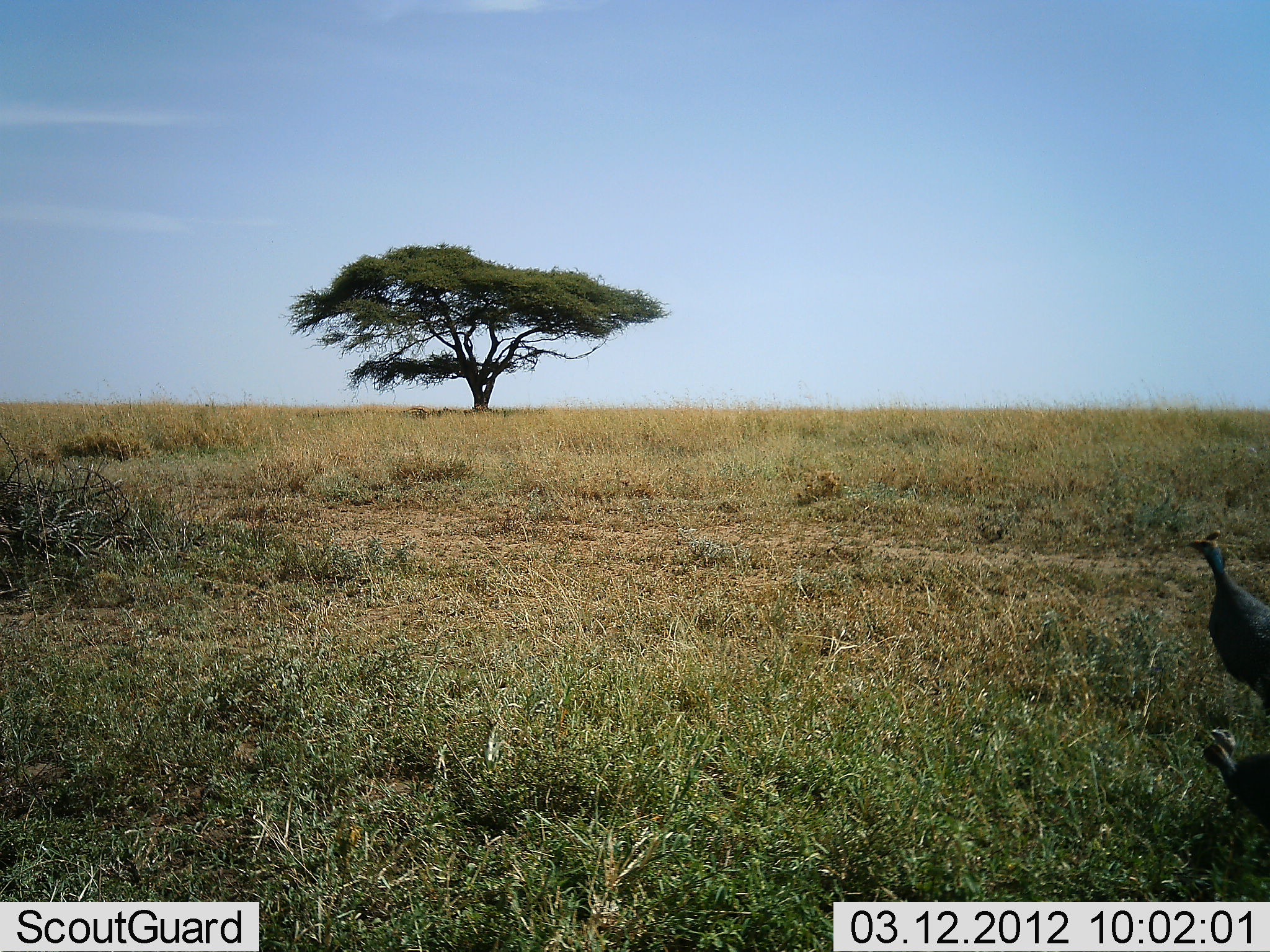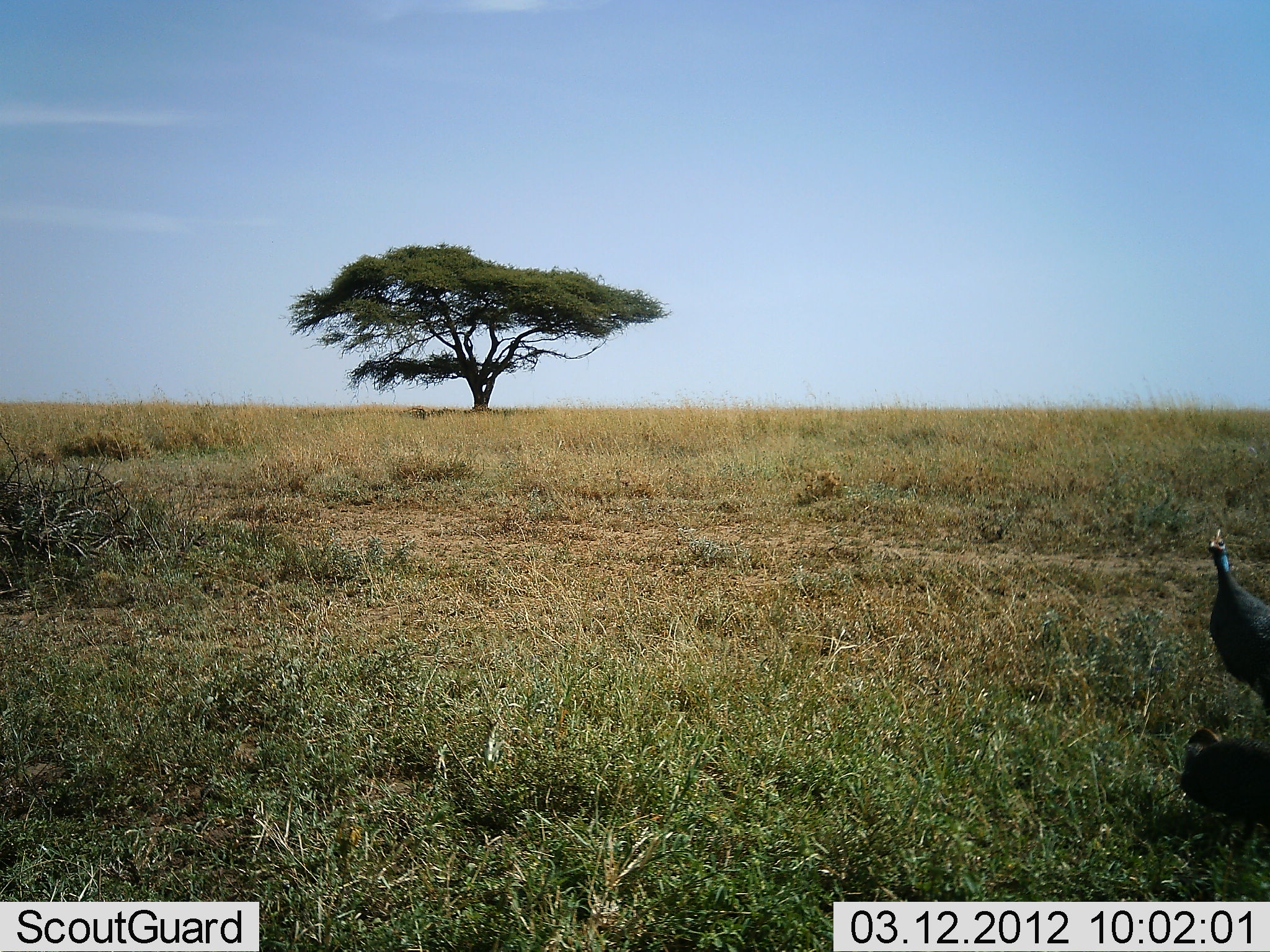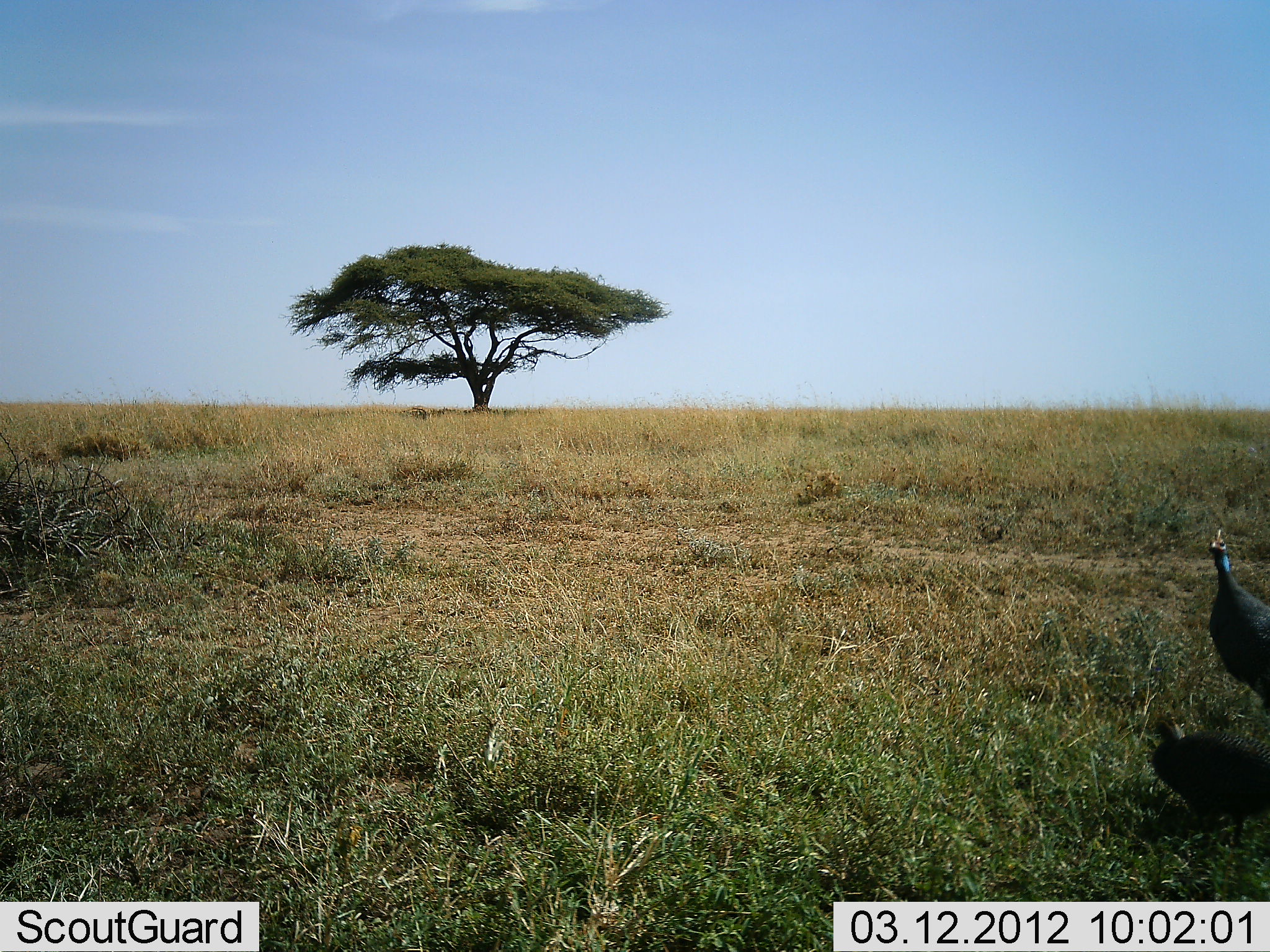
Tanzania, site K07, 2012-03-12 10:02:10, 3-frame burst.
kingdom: Animalia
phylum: Chordata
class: Aves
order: Galliformes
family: Numididae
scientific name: Numididae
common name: guinea fowl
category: guineafowl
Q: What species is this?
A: Guineafowl (guinea fowl) (Numididae).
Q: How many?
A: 2.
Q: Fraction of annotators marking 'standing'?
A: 70%.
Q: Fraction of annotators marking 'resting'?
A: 4%.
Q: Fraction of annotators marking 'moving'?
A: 43%.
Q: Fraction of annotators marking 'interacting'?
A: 0%.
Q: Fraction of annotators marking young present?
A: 4%.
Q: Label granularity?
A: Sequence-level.